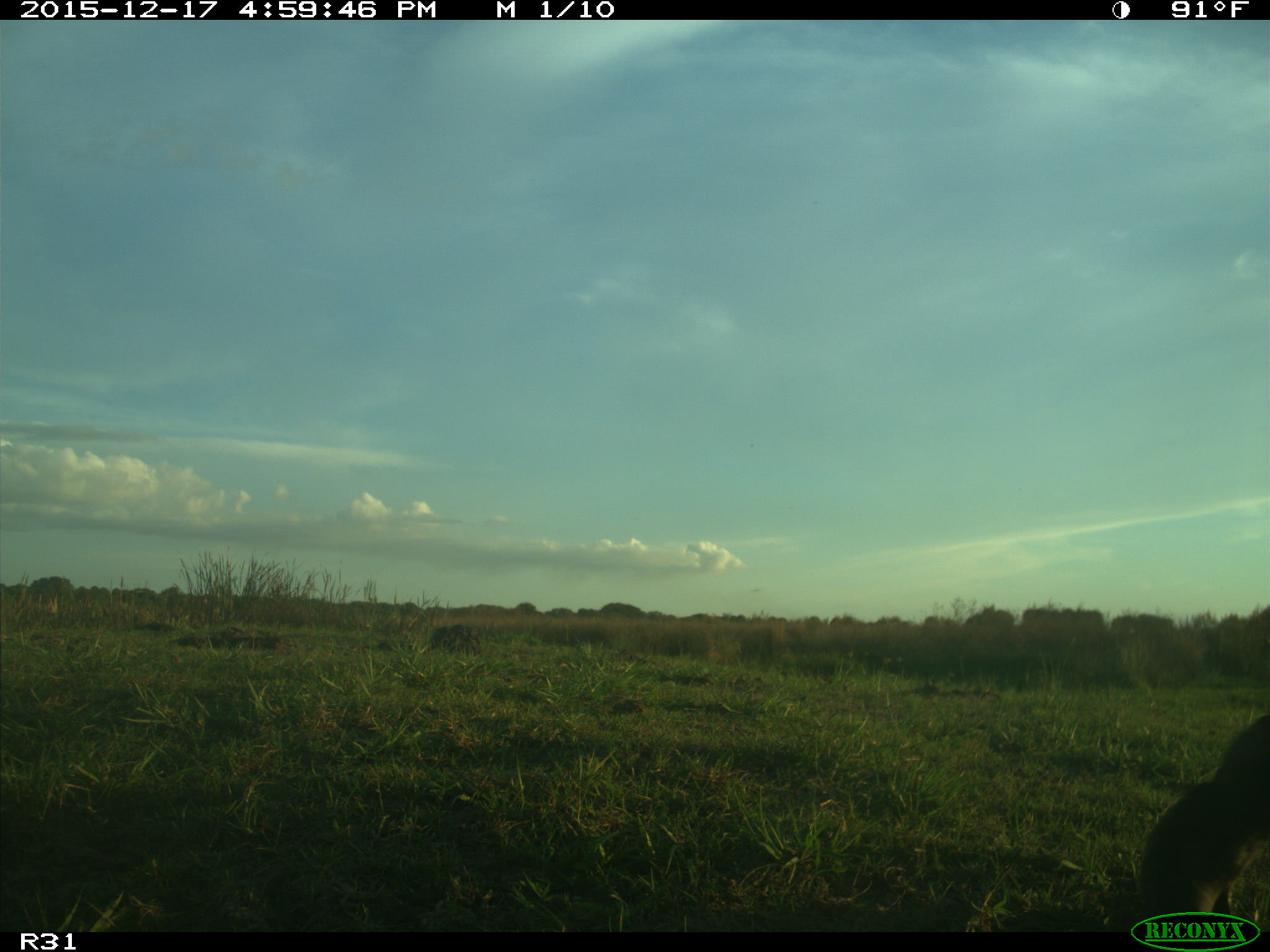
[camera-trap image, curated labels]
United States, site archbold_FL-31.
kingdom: Animalia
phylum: Chordata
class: Mammalia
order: Artiodactyla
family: Bovidae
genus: Bos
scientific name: Bos taurus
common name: domestic cow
Bos taurus (domestic cow).